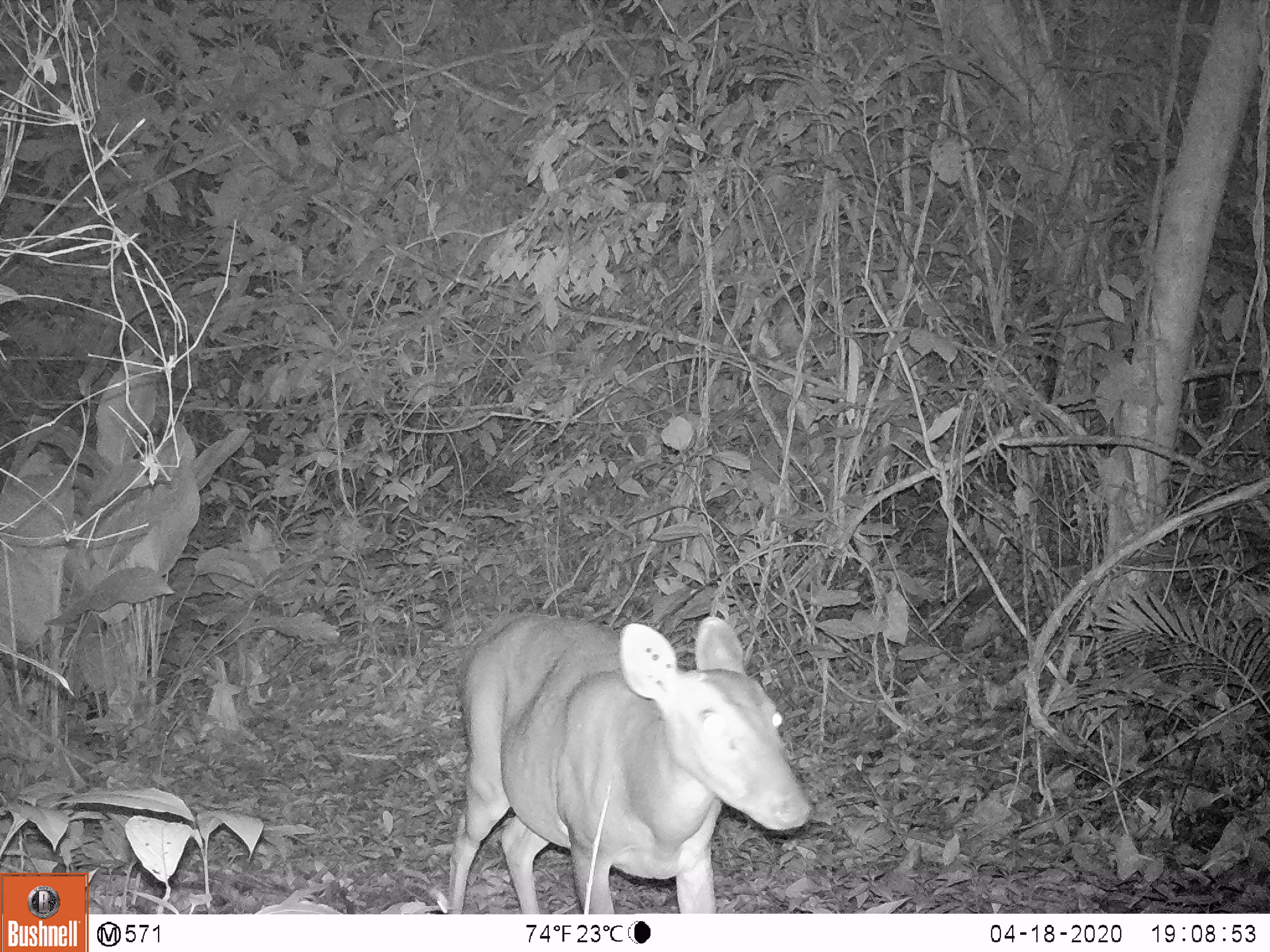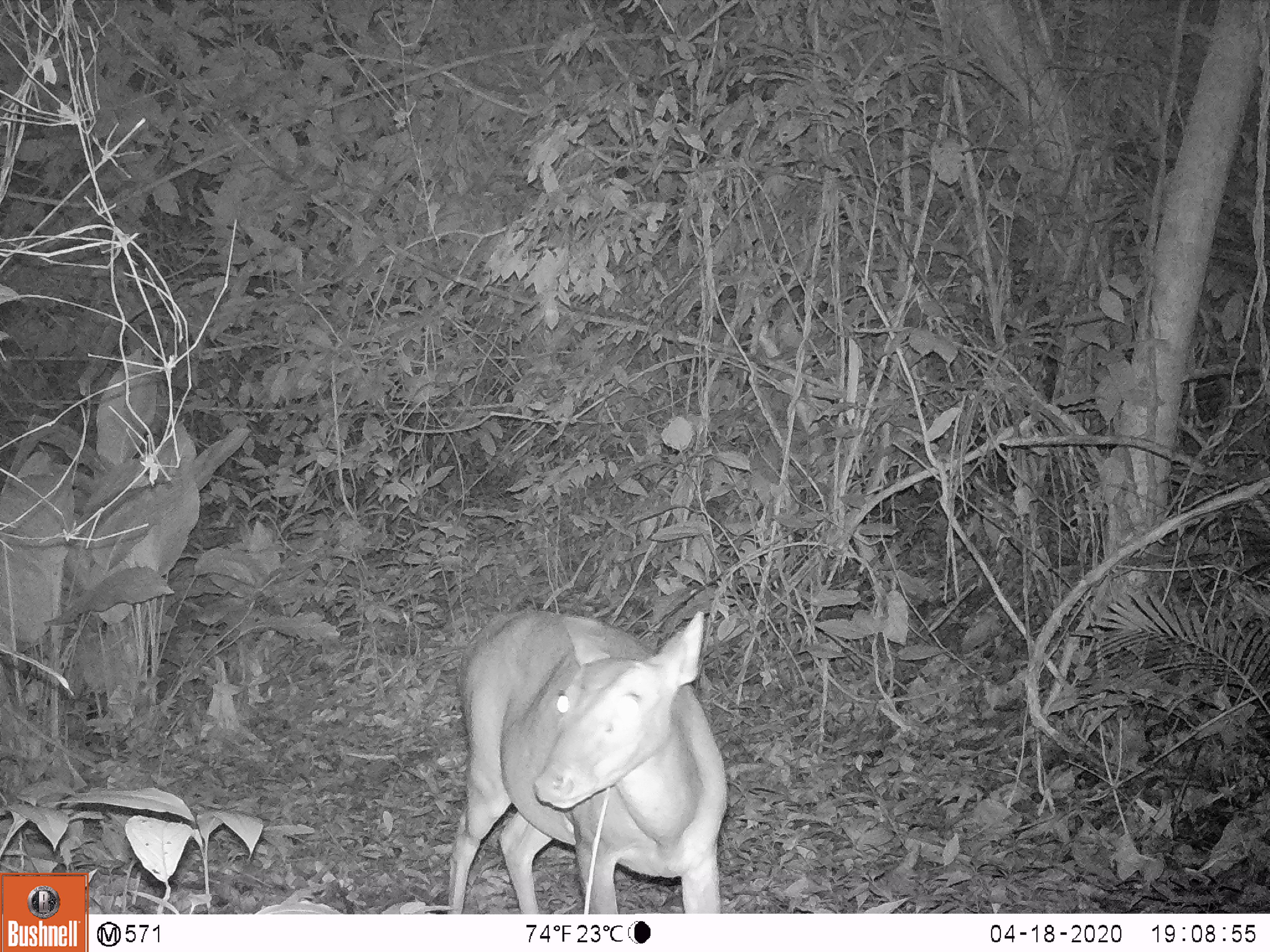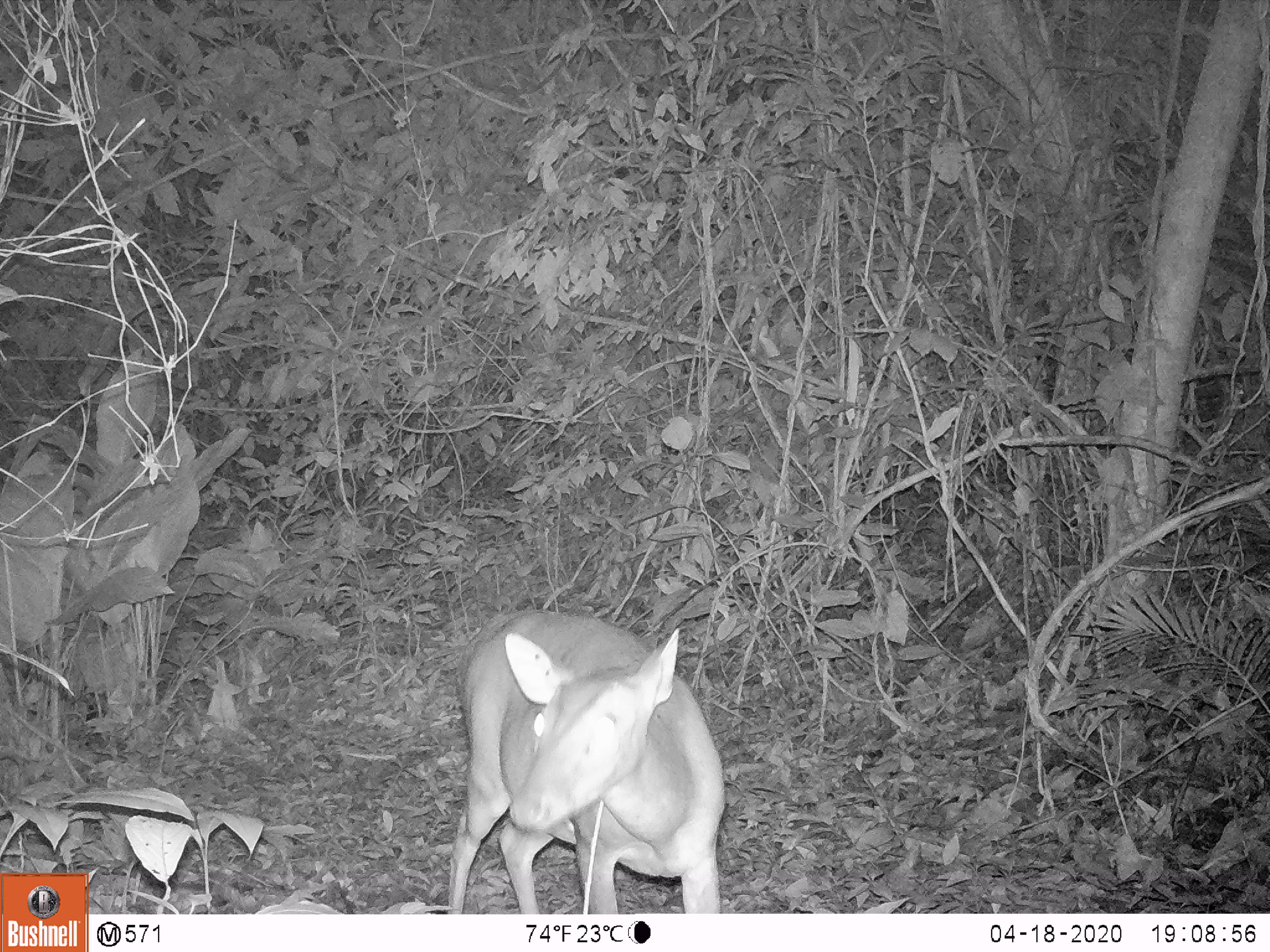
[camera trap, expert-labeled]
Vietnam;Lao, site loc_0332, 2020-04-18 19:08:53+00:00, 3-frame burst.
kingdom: Animalia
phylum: Chordata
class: Mammalia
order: Artiodactyla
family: Cervidae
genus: Muntiacus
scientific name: Muntiacus vuquangensis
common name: large-antlered muntjac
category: large antlered muntjac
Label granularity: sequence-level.